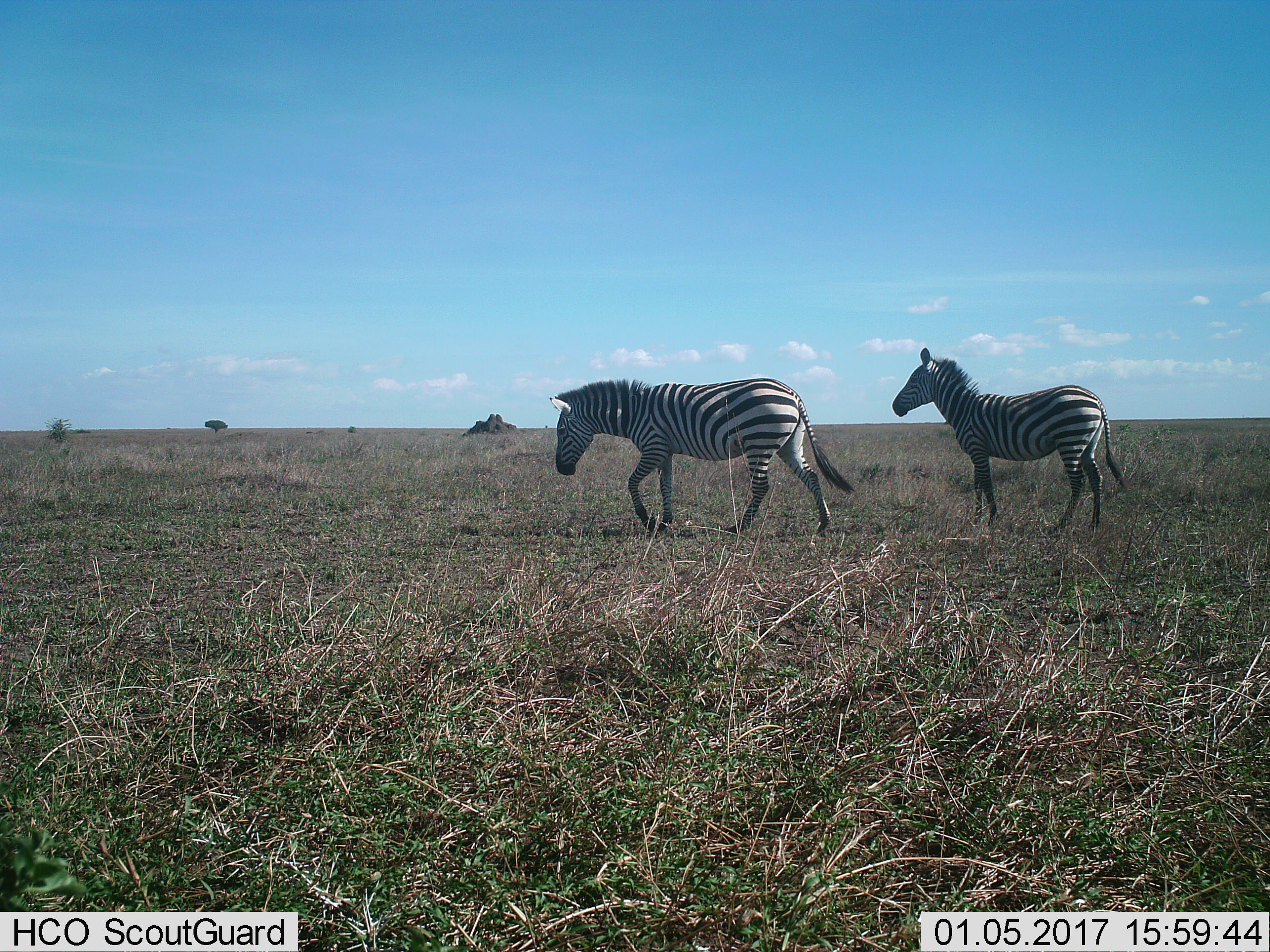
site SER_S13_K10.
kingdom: Animalia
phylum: Chordata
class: Mammalia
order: Perissodactyla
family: Equidae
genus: Equus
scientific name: Equus quagga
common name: plains zebra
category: zebraplains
Zebraplains (plains zebra) (Equus quagga), count 2. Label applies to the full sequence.